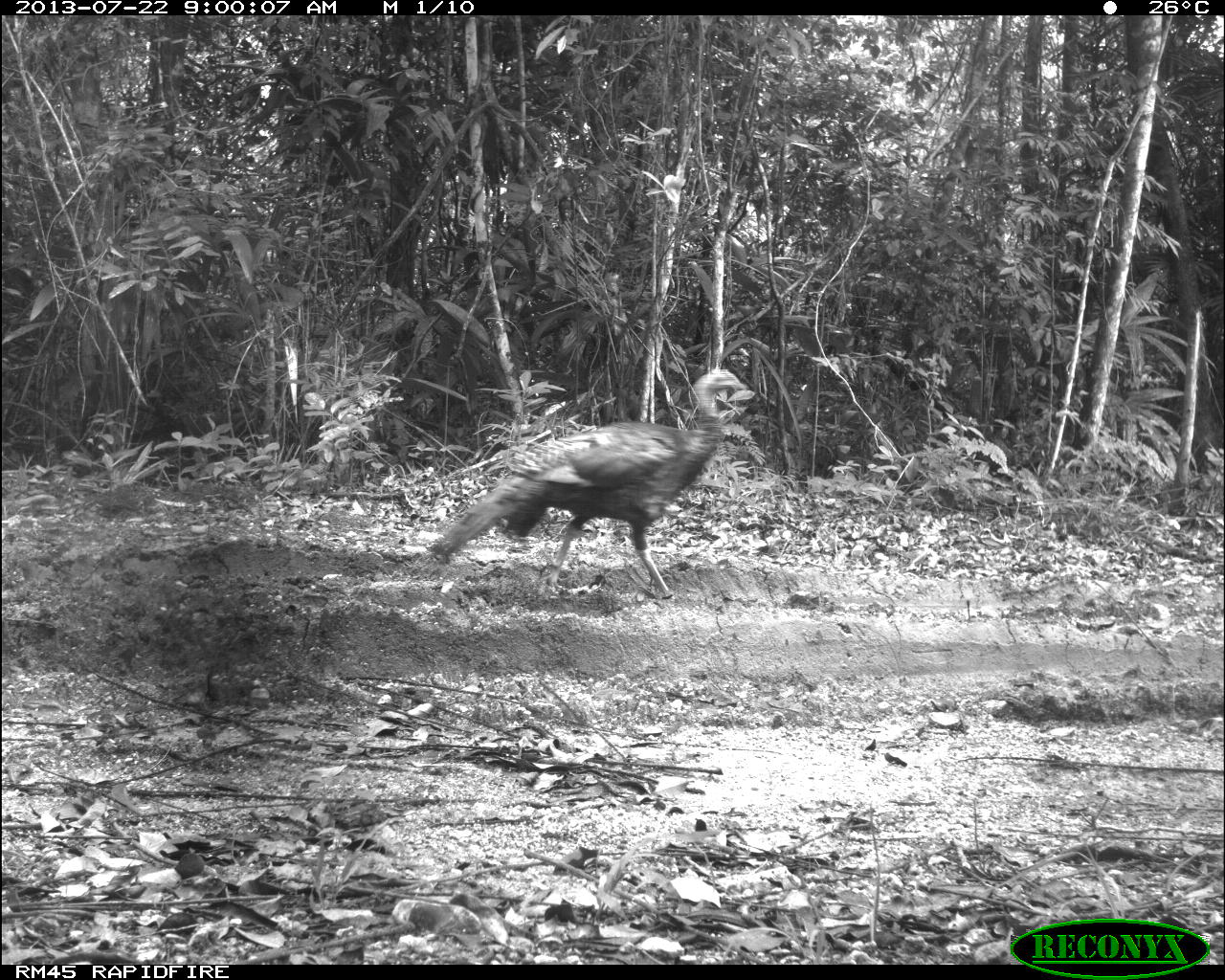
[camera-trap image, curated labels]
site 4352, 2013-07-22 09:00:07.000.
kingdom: Animalia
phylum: Chordata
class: Aves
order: Galliformes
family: Phasianidae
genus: Meleagris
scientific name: Meleagris ocellata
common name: ocellated turkey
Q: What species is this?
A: Meleagris ocellata (ocellated turkey).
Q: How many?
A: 1.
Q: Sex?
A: Female.